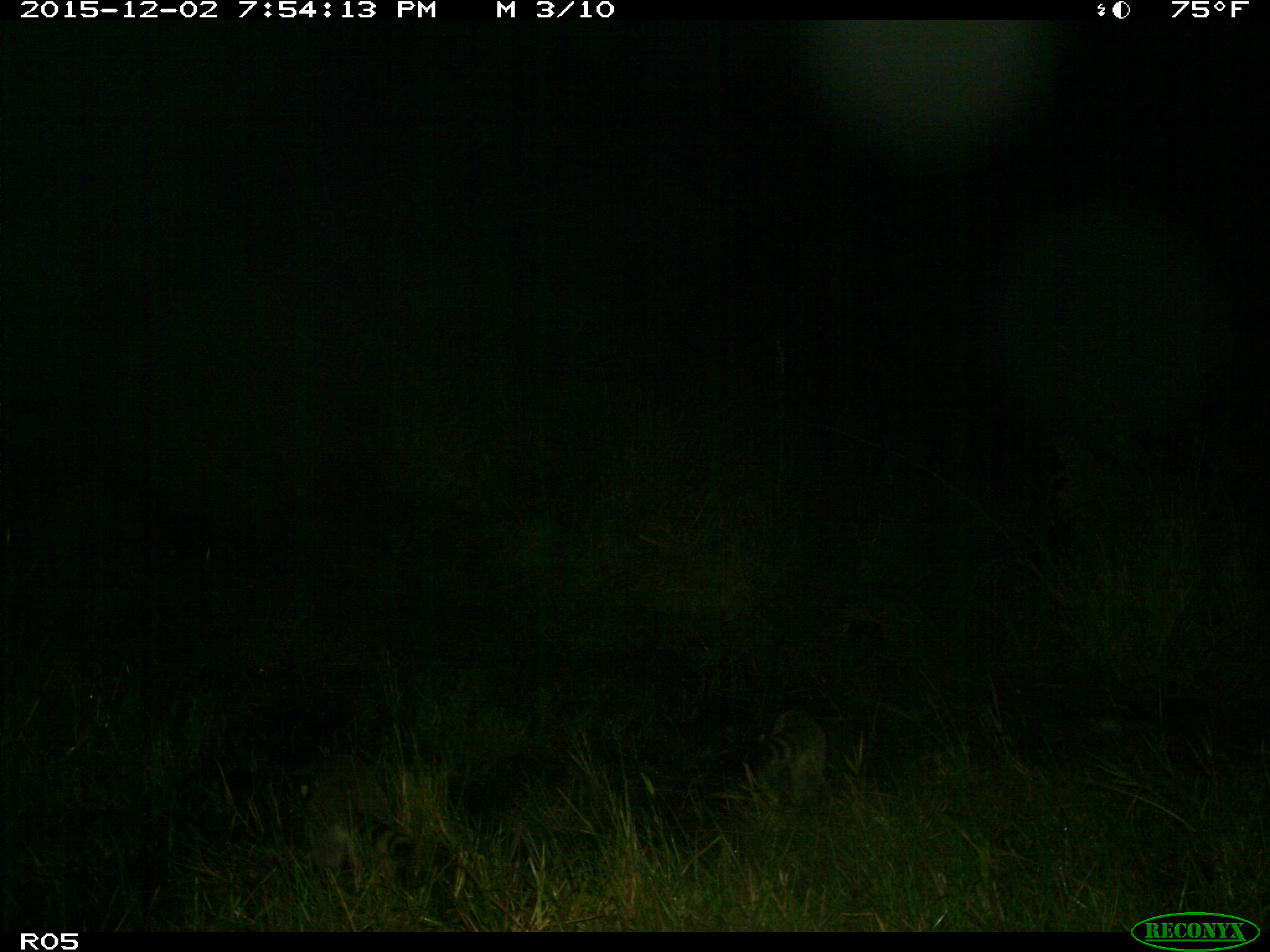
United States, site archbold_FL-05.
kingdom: Animalia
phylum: Chordata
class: Mammalia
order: Carnivora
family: Procyonidae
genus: Procyon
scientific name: Procyon lotor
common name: common raccoon